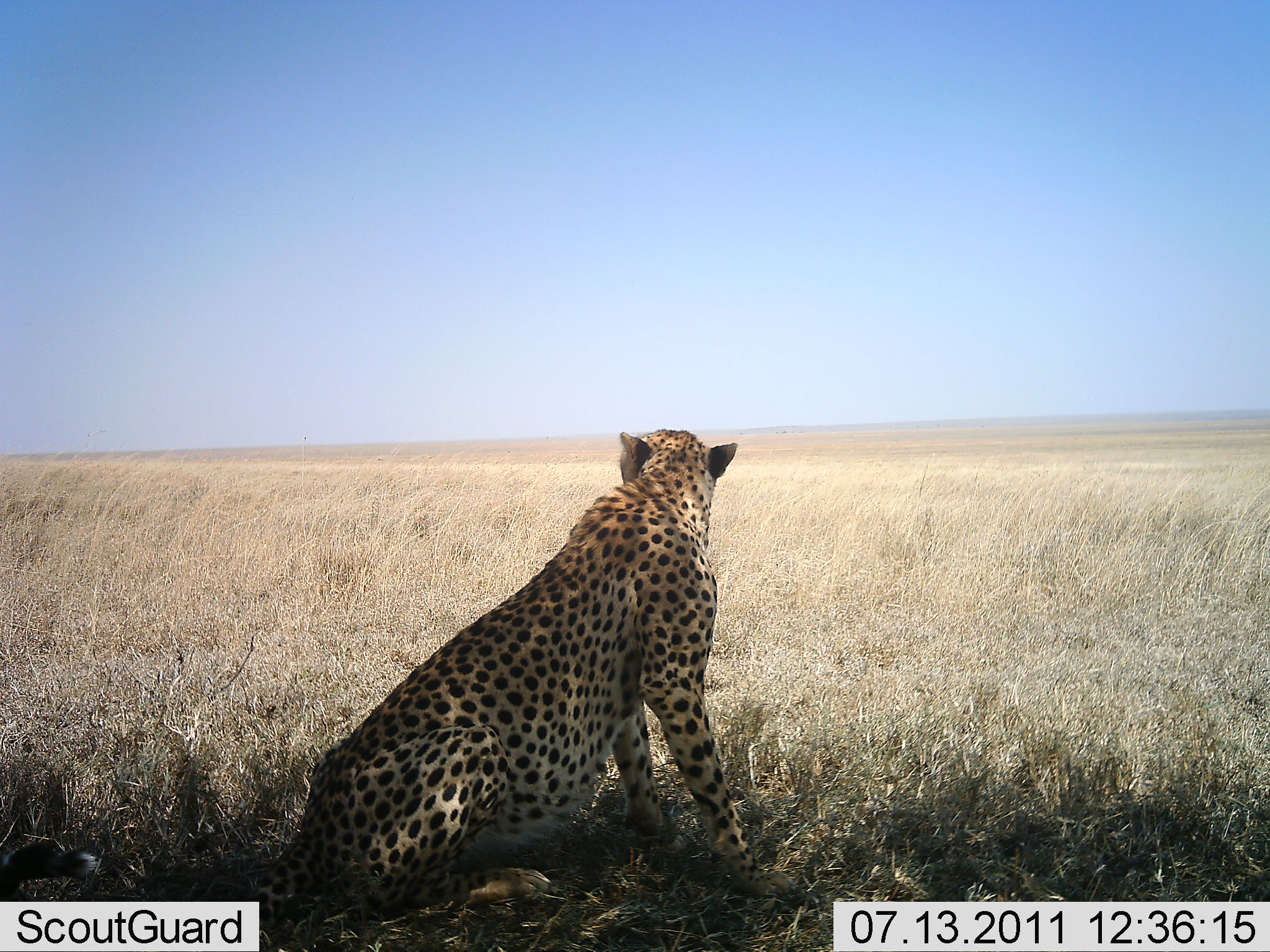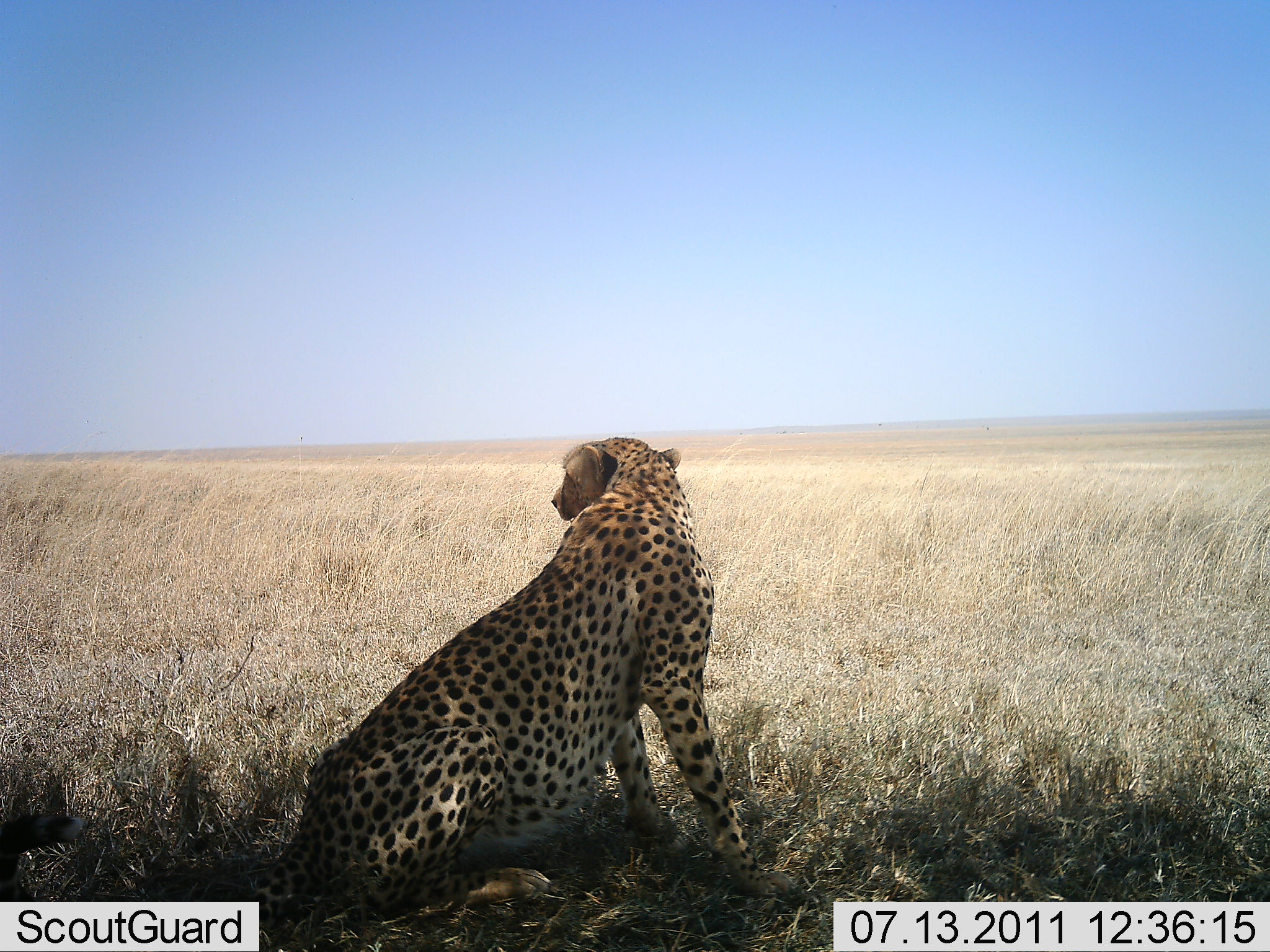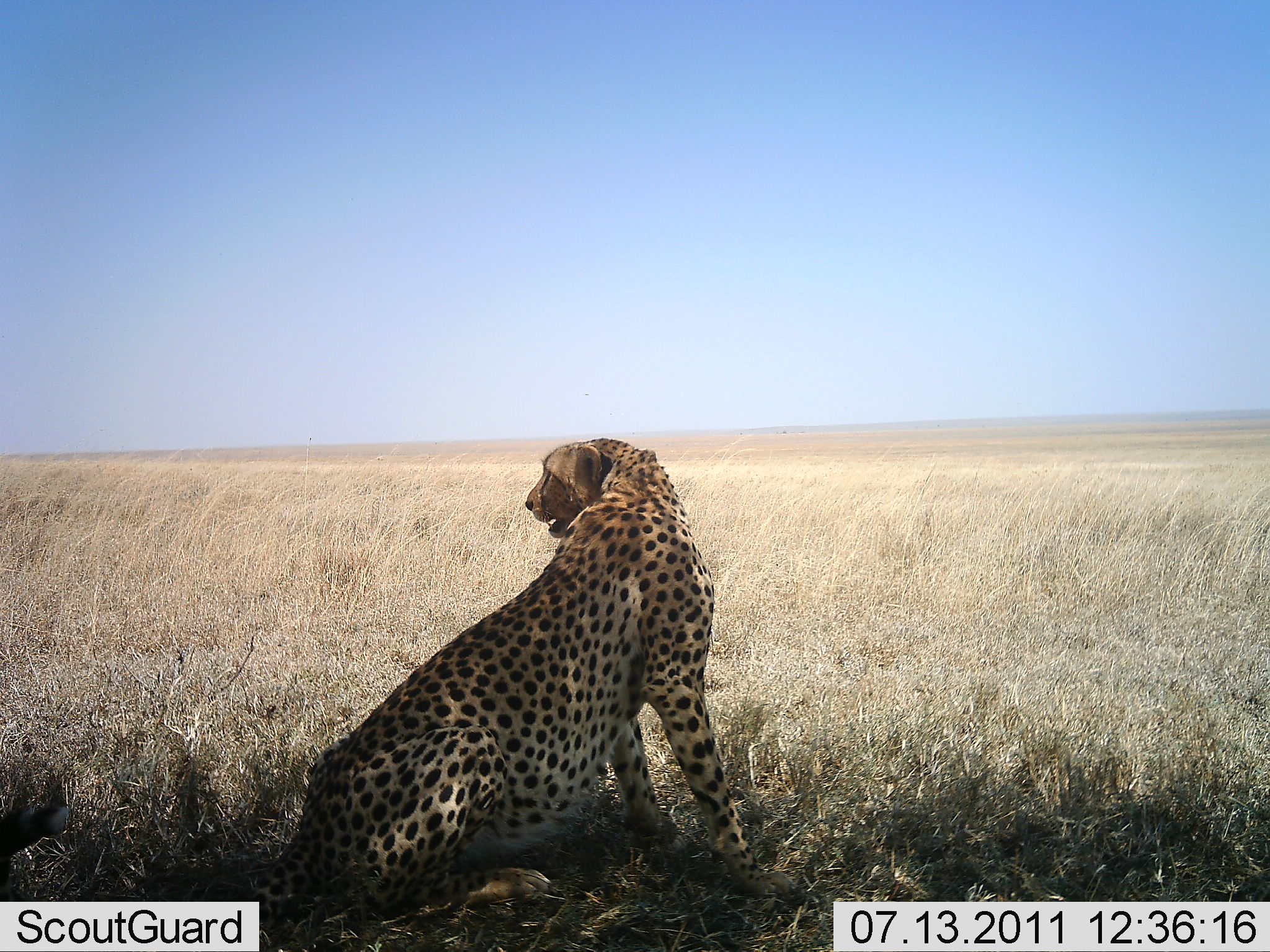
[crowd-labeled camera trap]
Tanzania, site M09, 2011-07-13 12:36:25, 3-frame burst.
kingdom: Animalia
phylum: Chordata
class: Mammalia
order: Carnivora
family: Felidae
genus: Acinonyx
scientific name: Acinonyx jubatus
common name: cheetah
Cheetah (Acinonyx jubatus), count 1. Behavior (volunteer vote fractions): standing 8%, resting 92%, moving 0%, interacting 0%. Young present (vote fraction): 0%. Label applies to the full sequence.